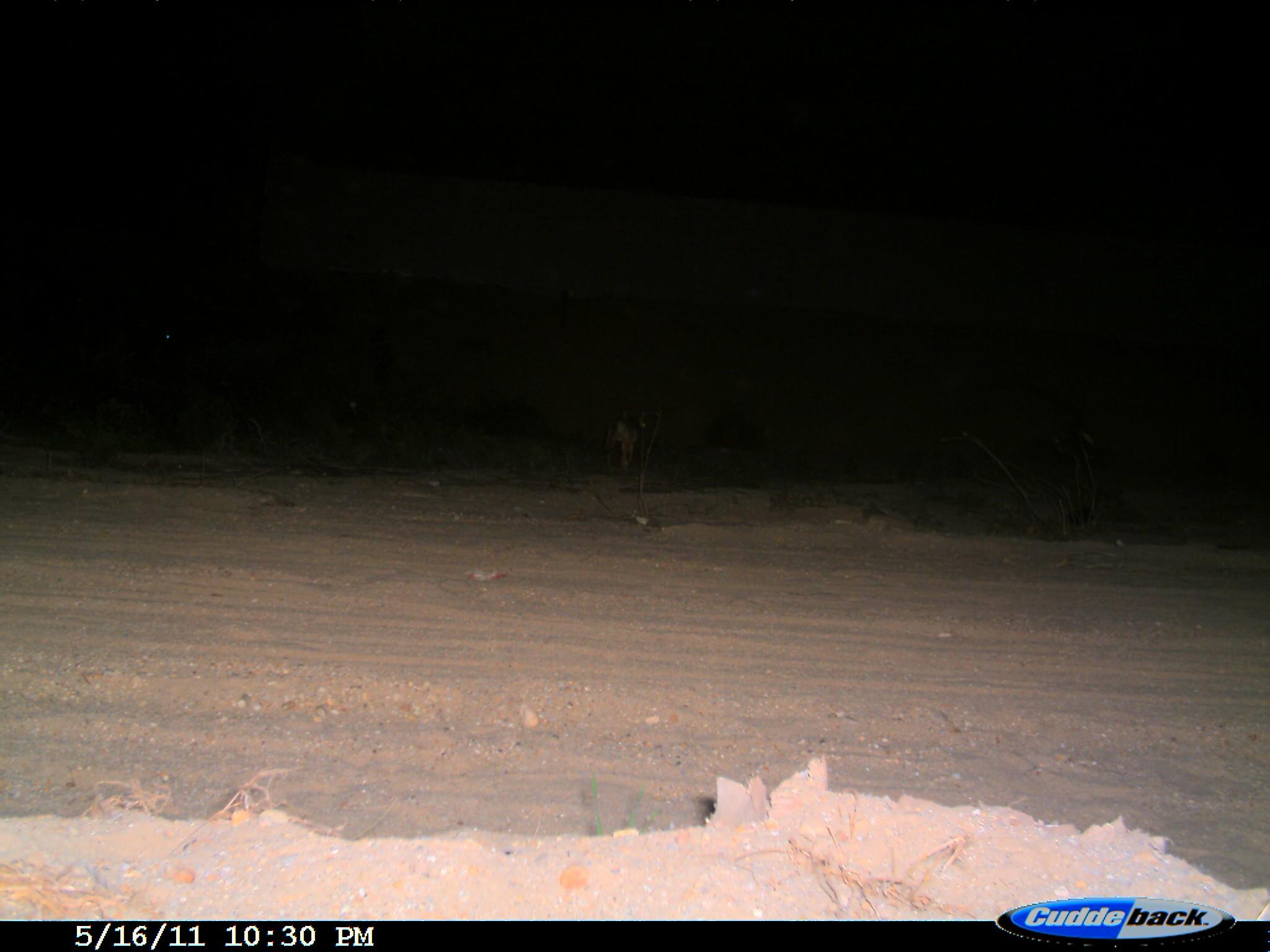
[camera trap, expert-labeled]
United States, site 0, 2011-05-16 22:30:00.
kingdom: Animalia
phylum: Chordata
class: Mammalia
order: Carnivora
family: Canidae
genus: Canis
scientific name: Canis latrans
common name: coyote